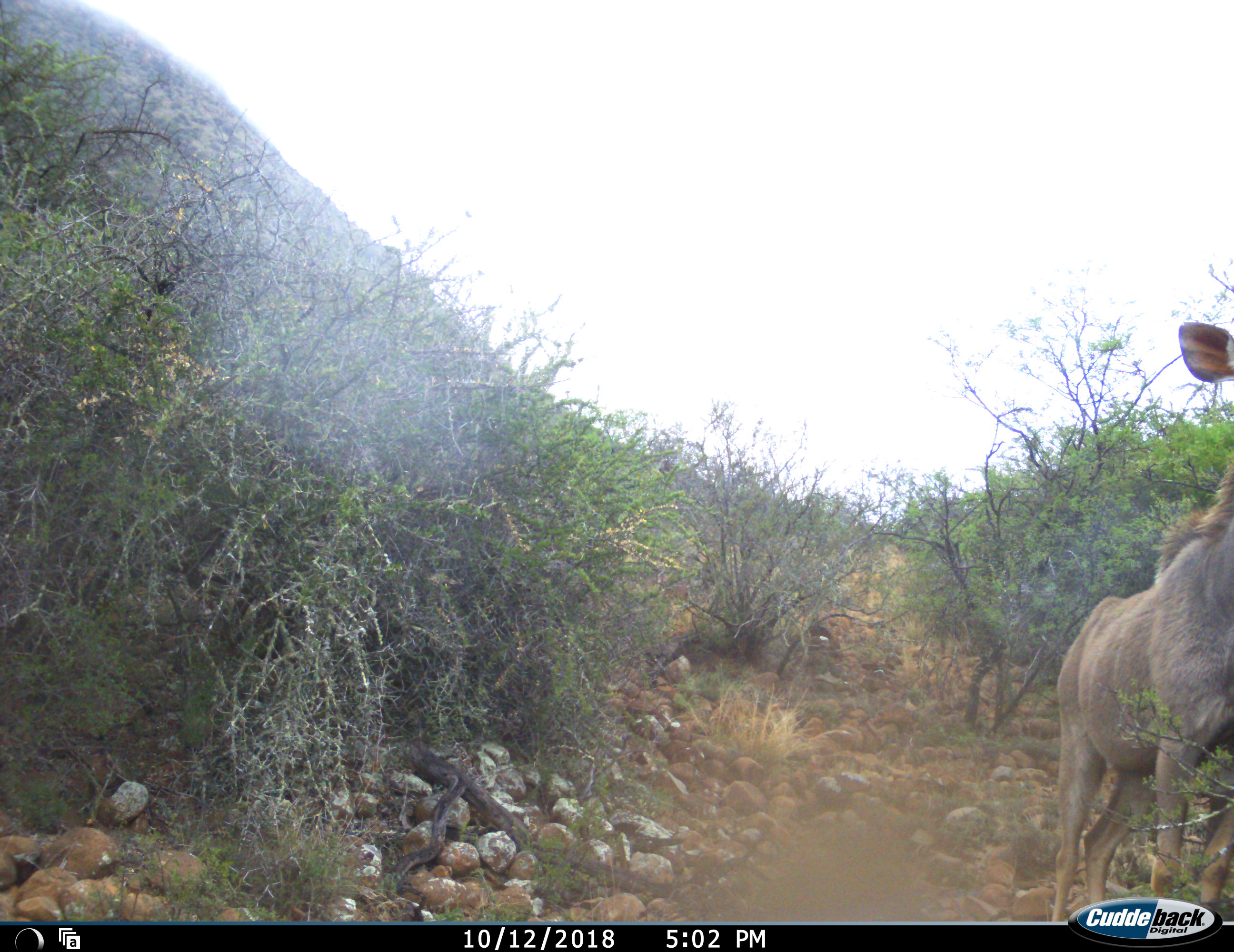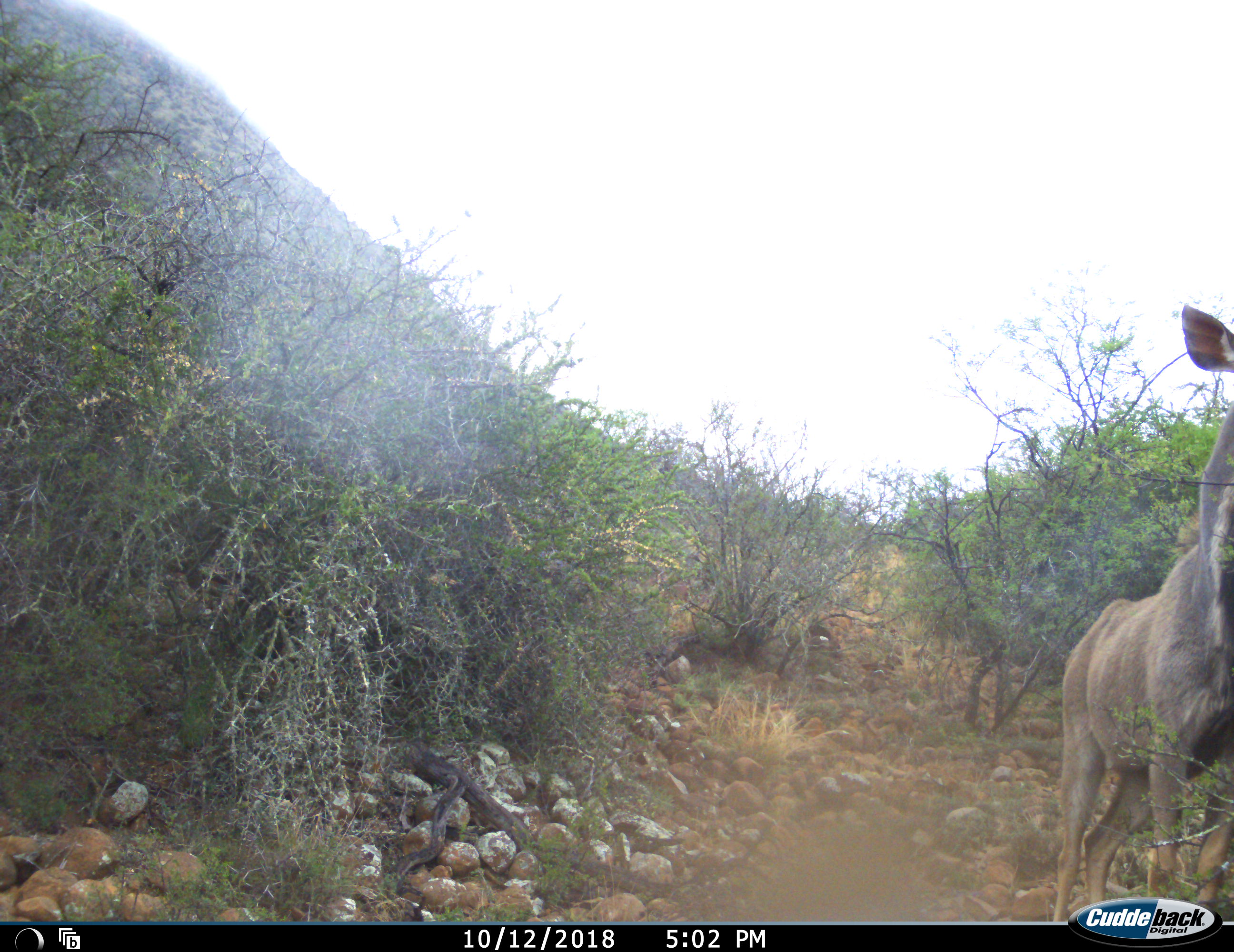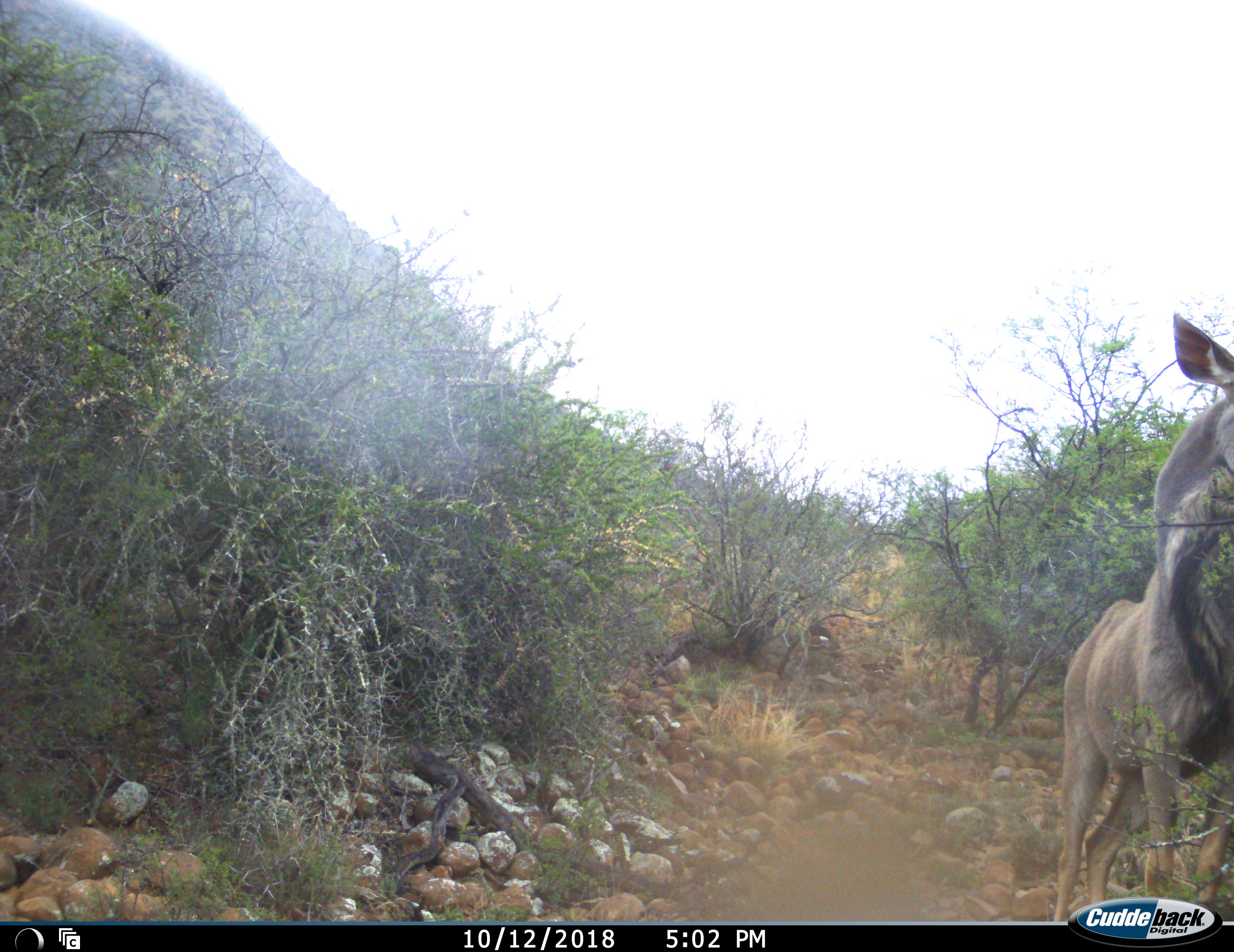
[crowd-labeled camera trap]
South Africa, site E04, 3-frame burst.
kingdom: Animalia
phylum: Chordata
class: Mammalia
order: Artiodactyla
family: Bovidae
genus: Tragelaphus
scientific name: Tragelaphus strepsiceros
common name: greater kudu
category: kudu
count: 1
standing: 44%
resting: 0%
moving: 0%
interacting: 0%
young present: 0%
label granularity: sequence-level